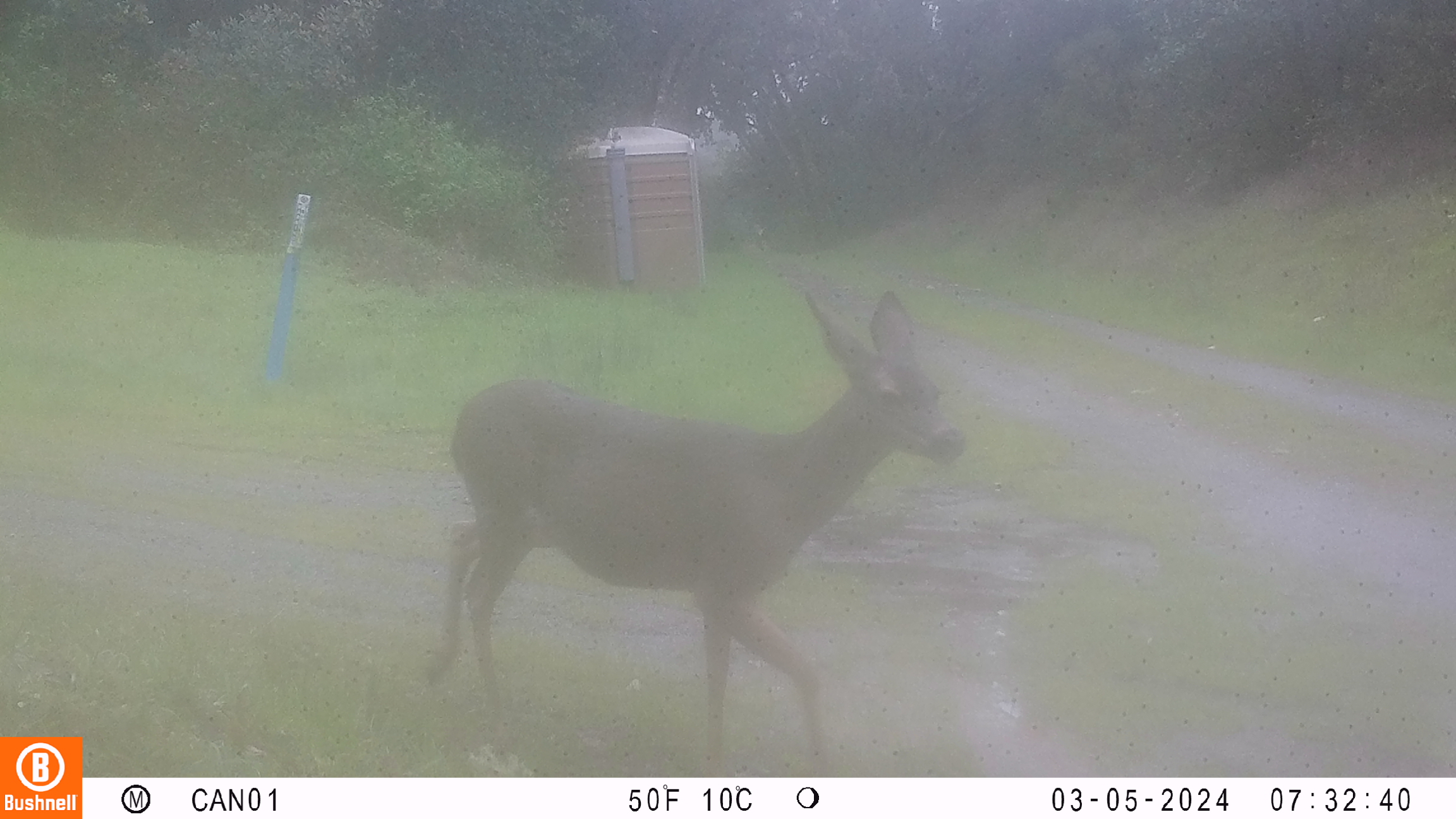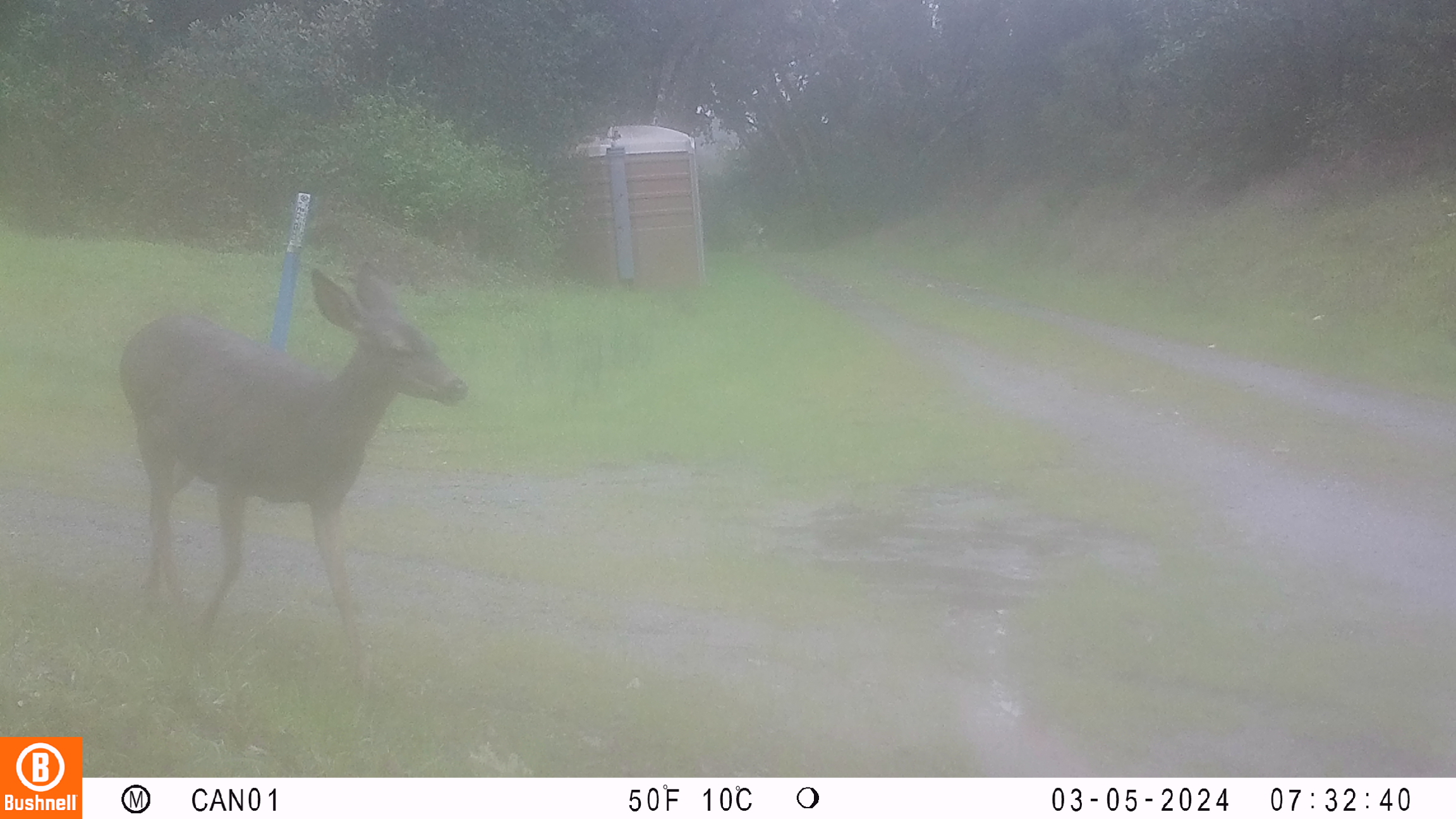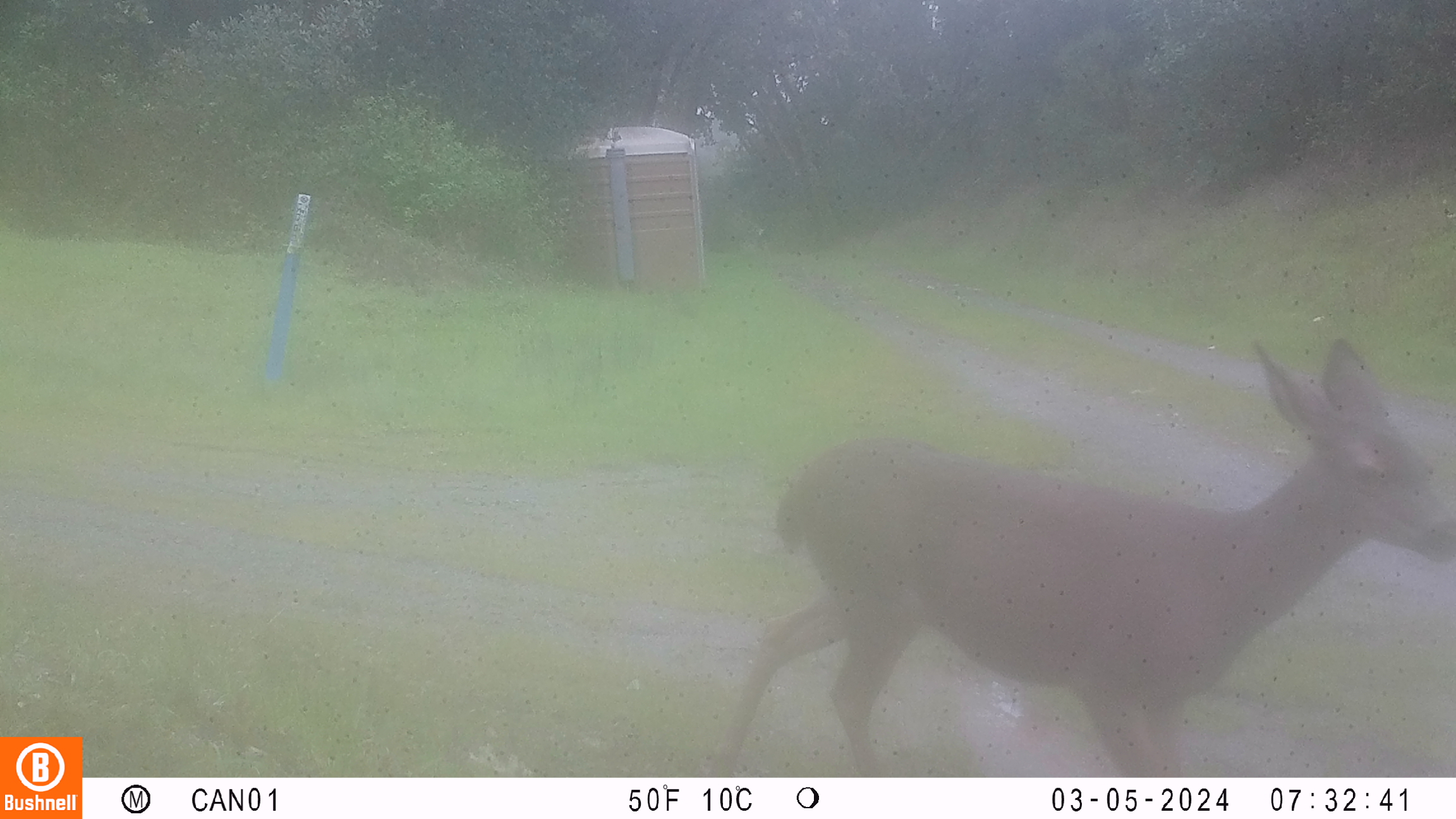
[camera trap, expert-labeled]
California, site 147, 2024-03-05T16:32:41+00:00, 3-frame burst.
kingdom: Animalia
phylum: Chordata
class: Mammalia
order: Artiodactyla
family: Cervidae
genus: Odocoileus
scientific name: Odocoileus hemionus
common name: mule deer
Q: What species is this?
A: Mule deer (Odocoileus hemionus).